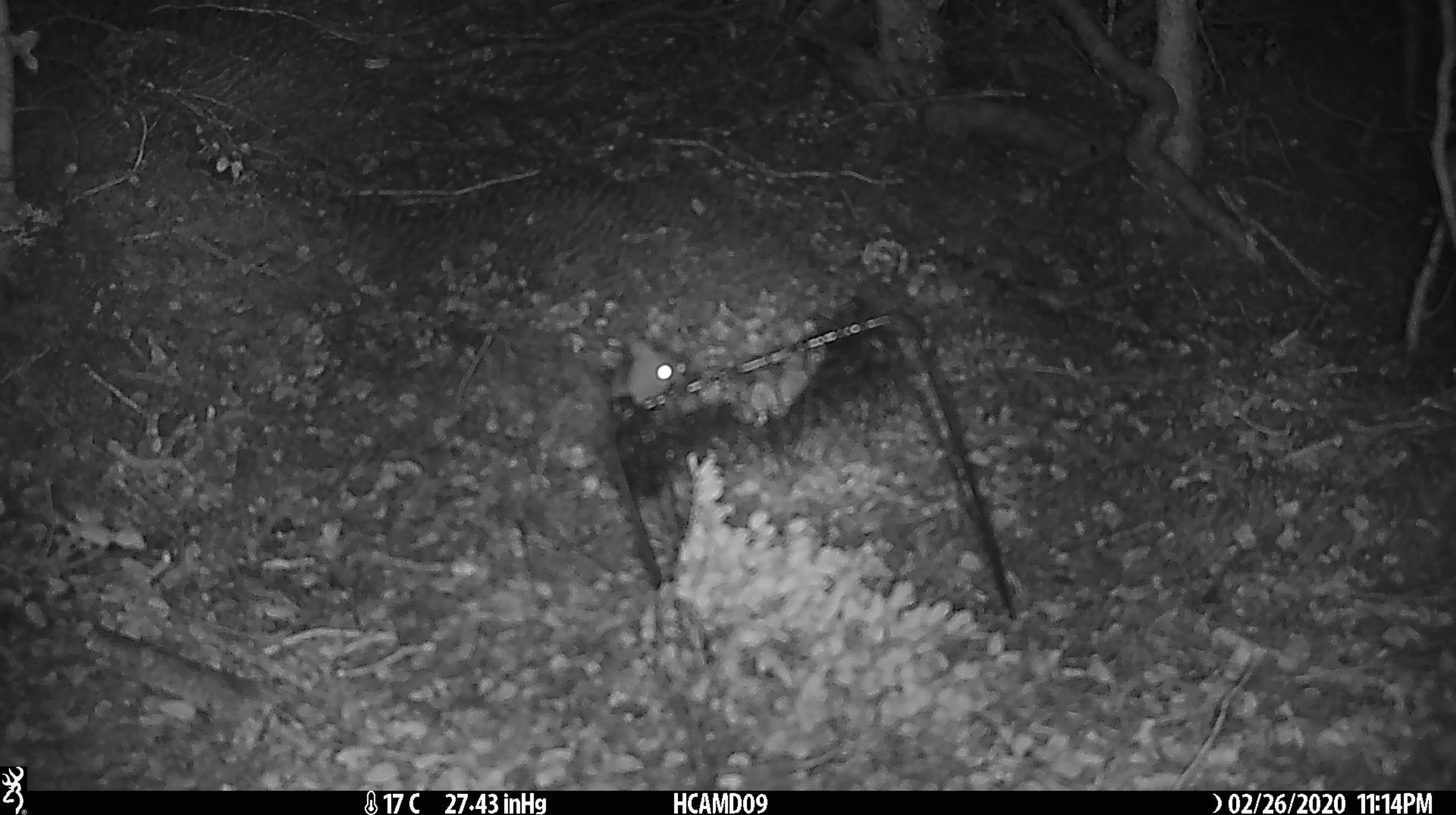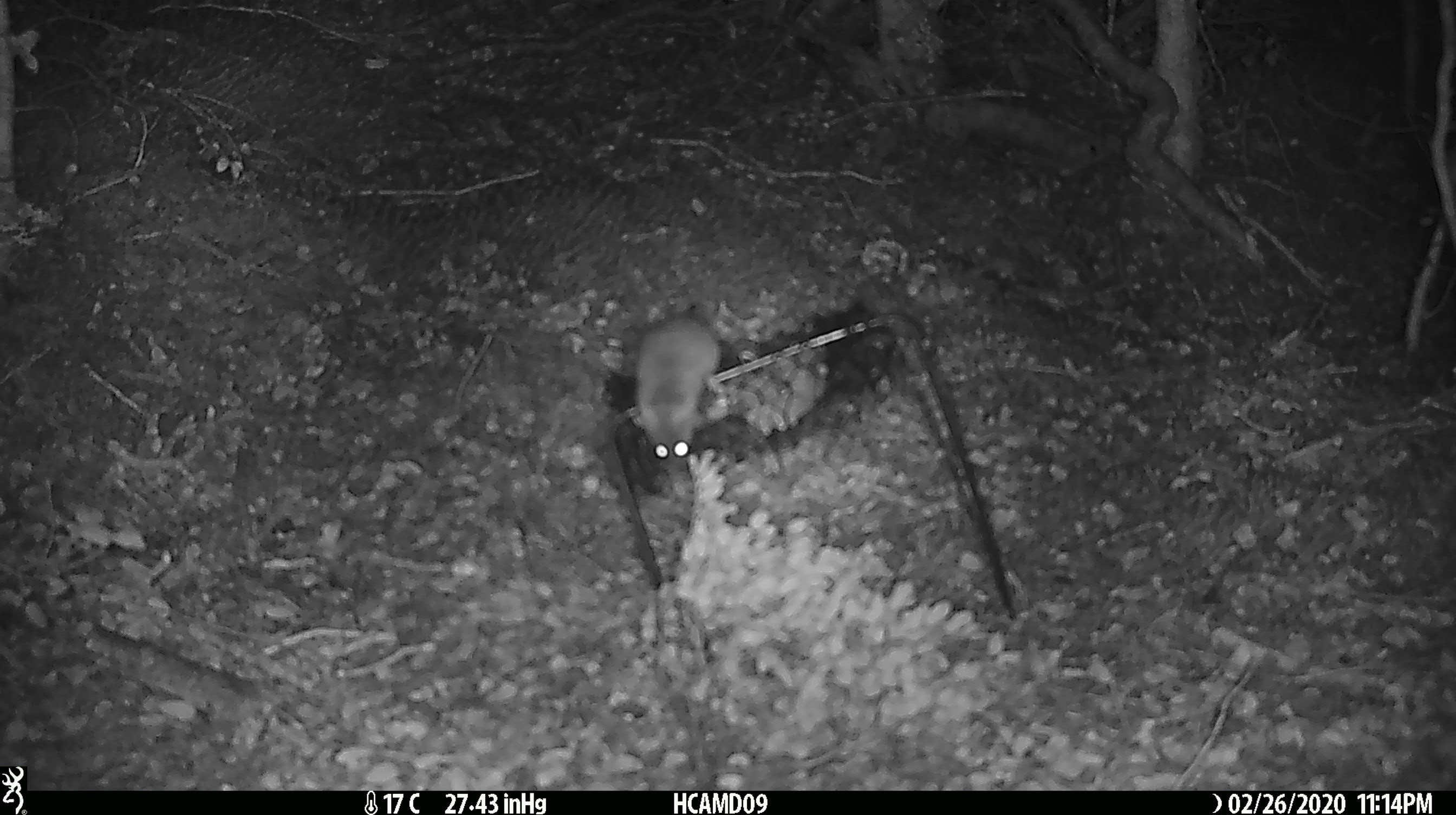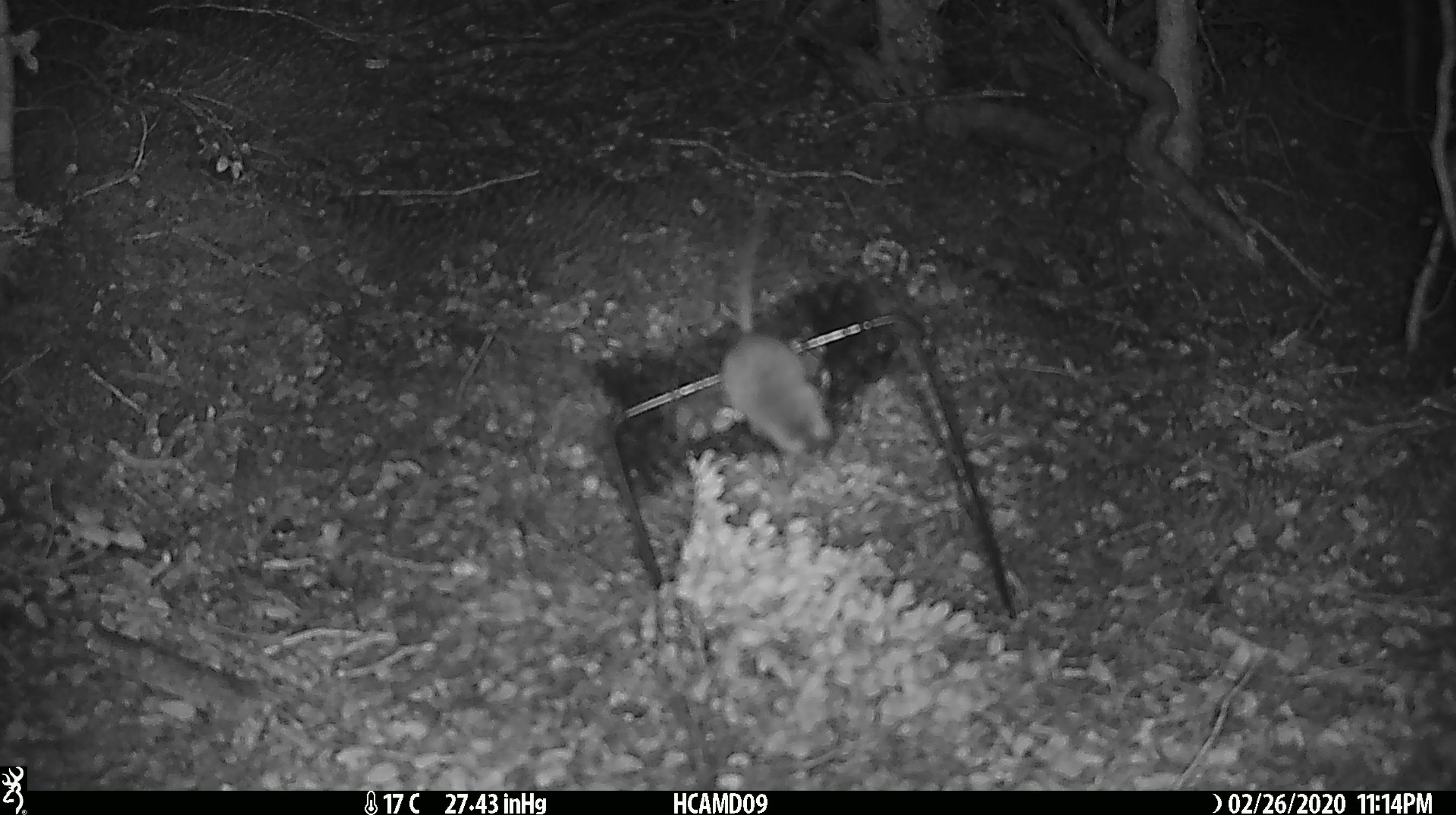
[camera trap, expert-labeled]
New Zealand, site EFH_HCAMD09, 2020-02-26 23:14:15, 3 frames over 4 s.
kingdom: Animalia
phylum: Chordata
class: Mammalia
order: Rodentia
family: Muridae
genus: Mus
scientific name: Mus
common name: mouse